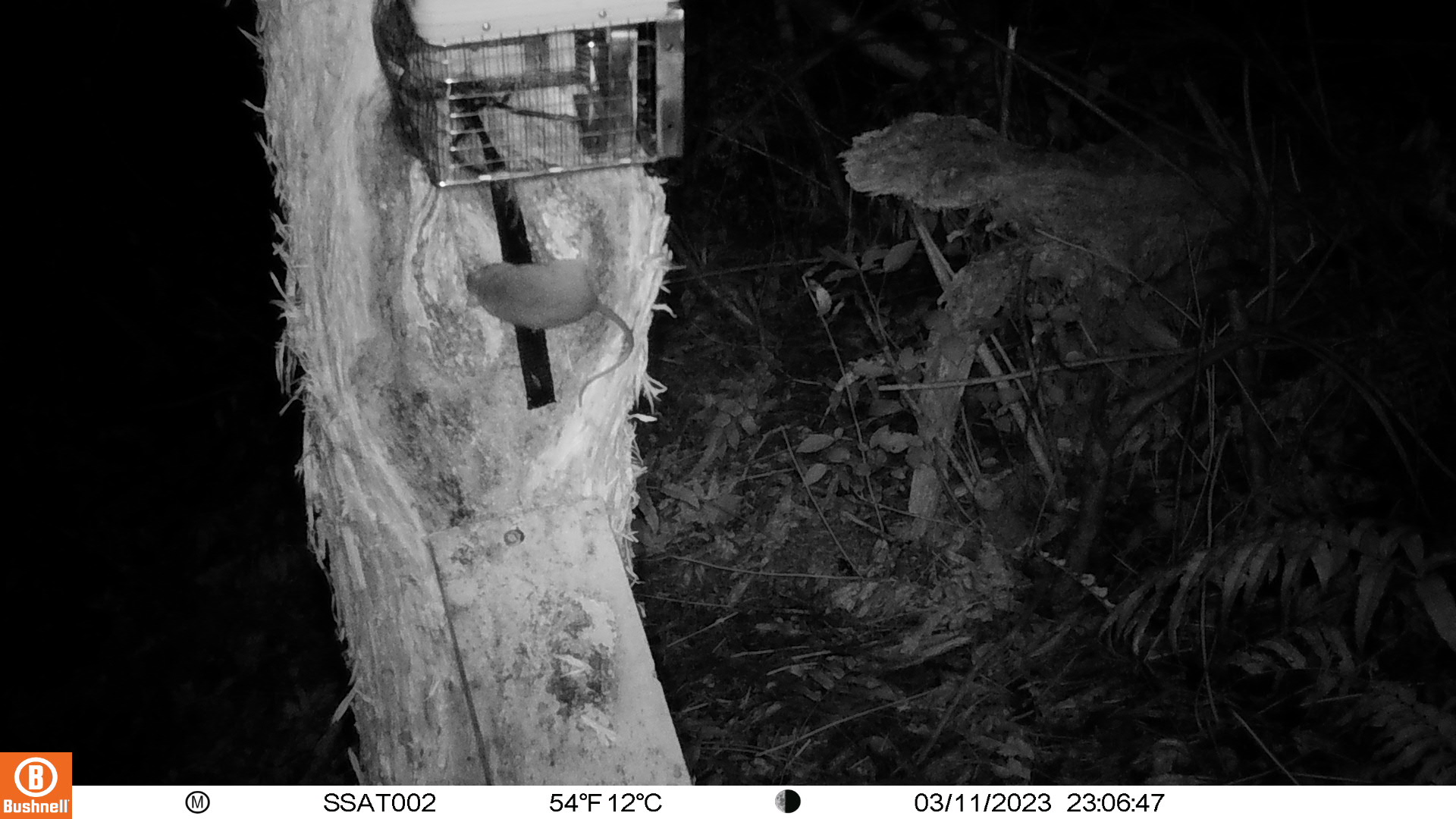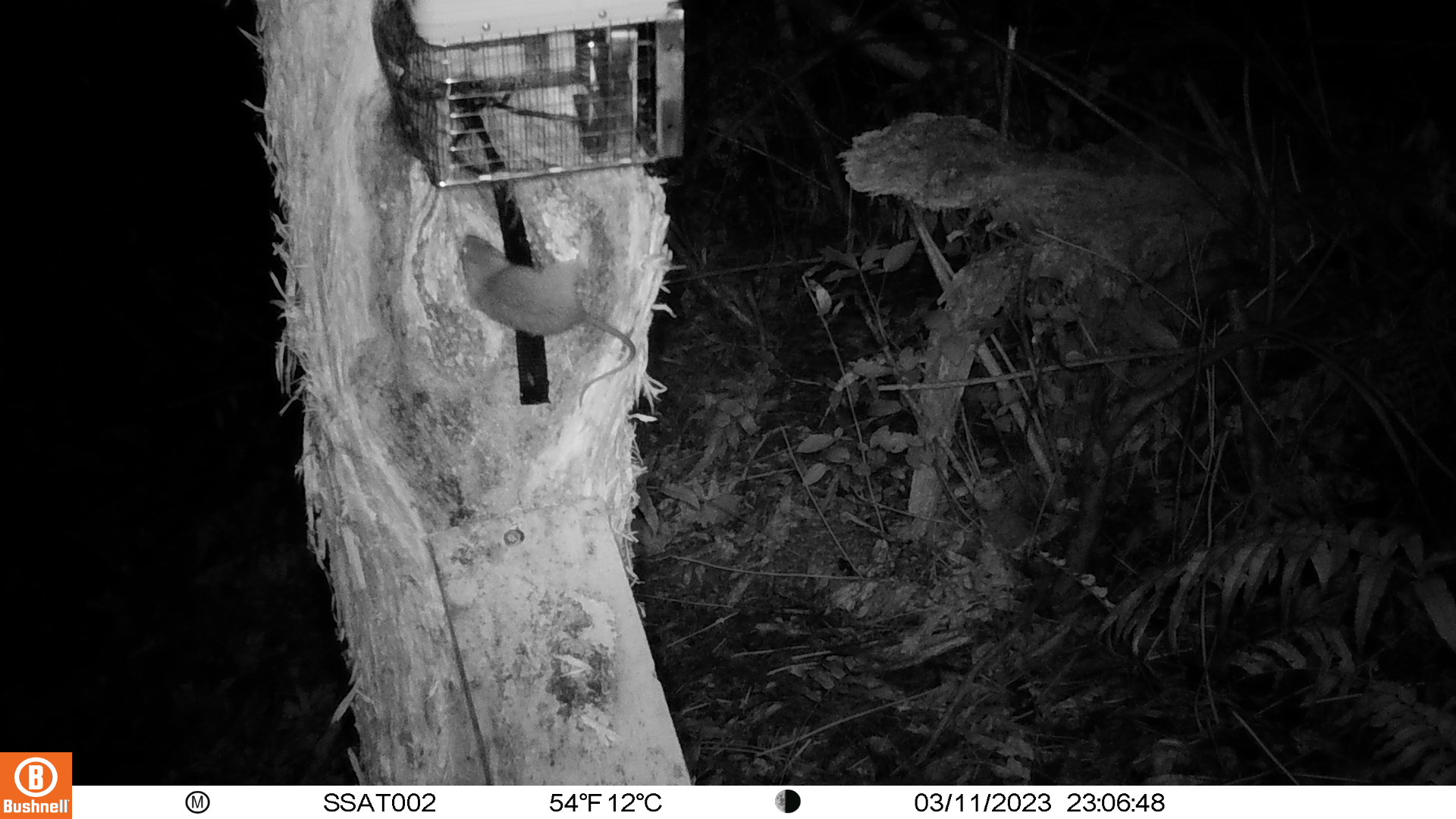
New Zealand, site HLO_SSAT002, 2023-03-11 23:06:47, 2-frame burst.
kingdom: Animalia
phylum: Chordata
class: Mammalia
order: Rodentia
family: Muridae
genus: Rattus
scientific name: Rattus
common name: rat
Rat (Rattus).